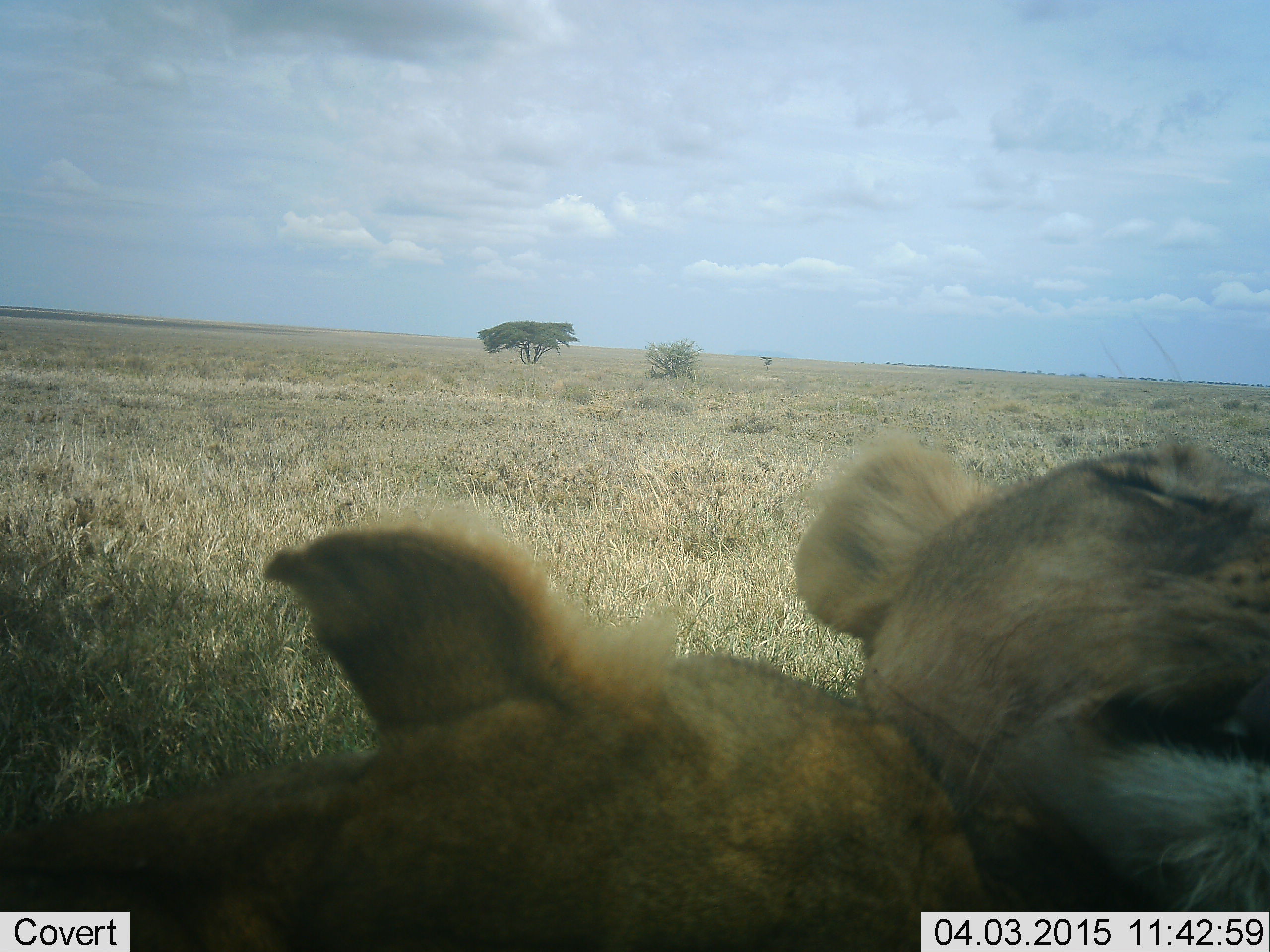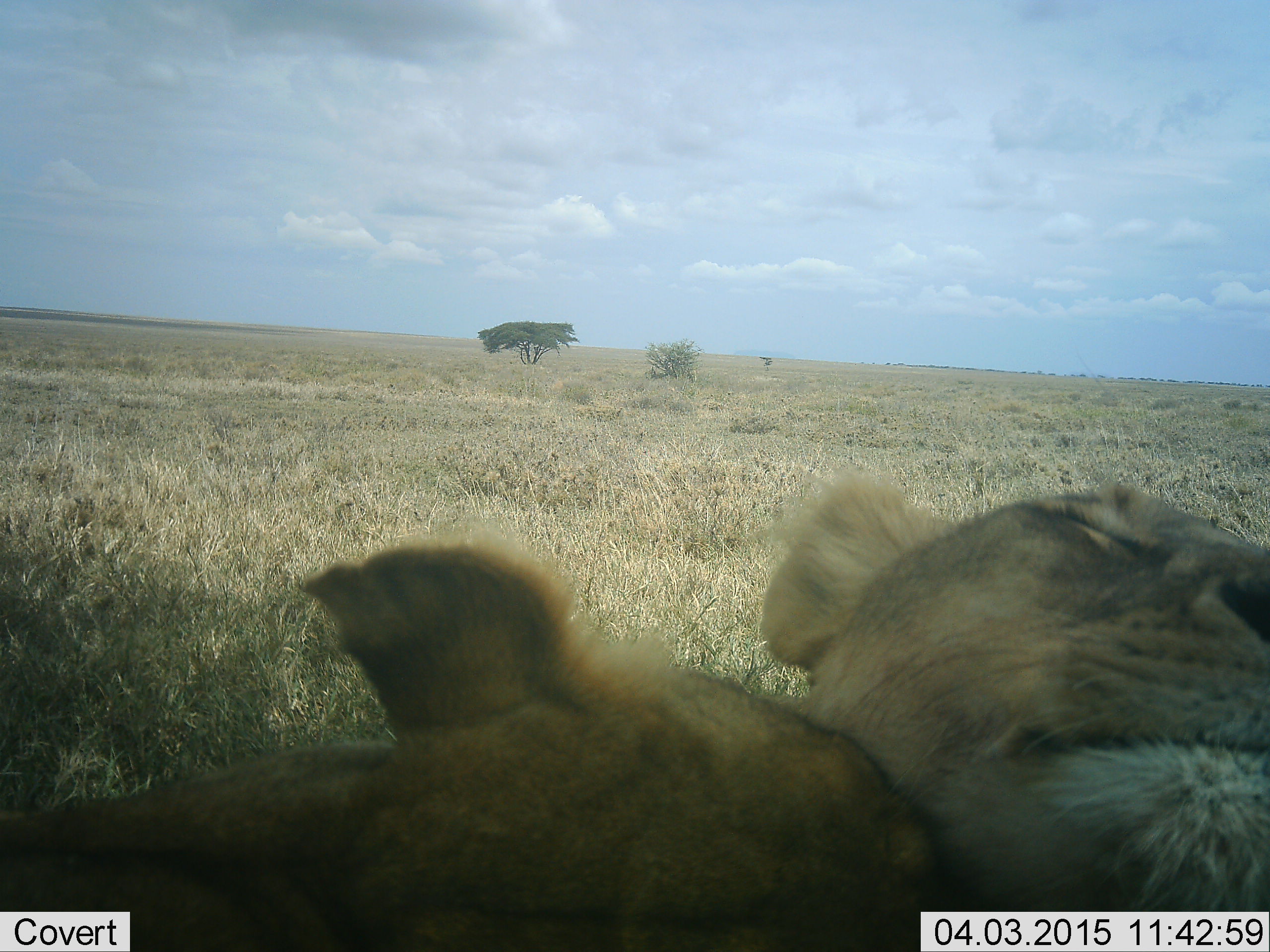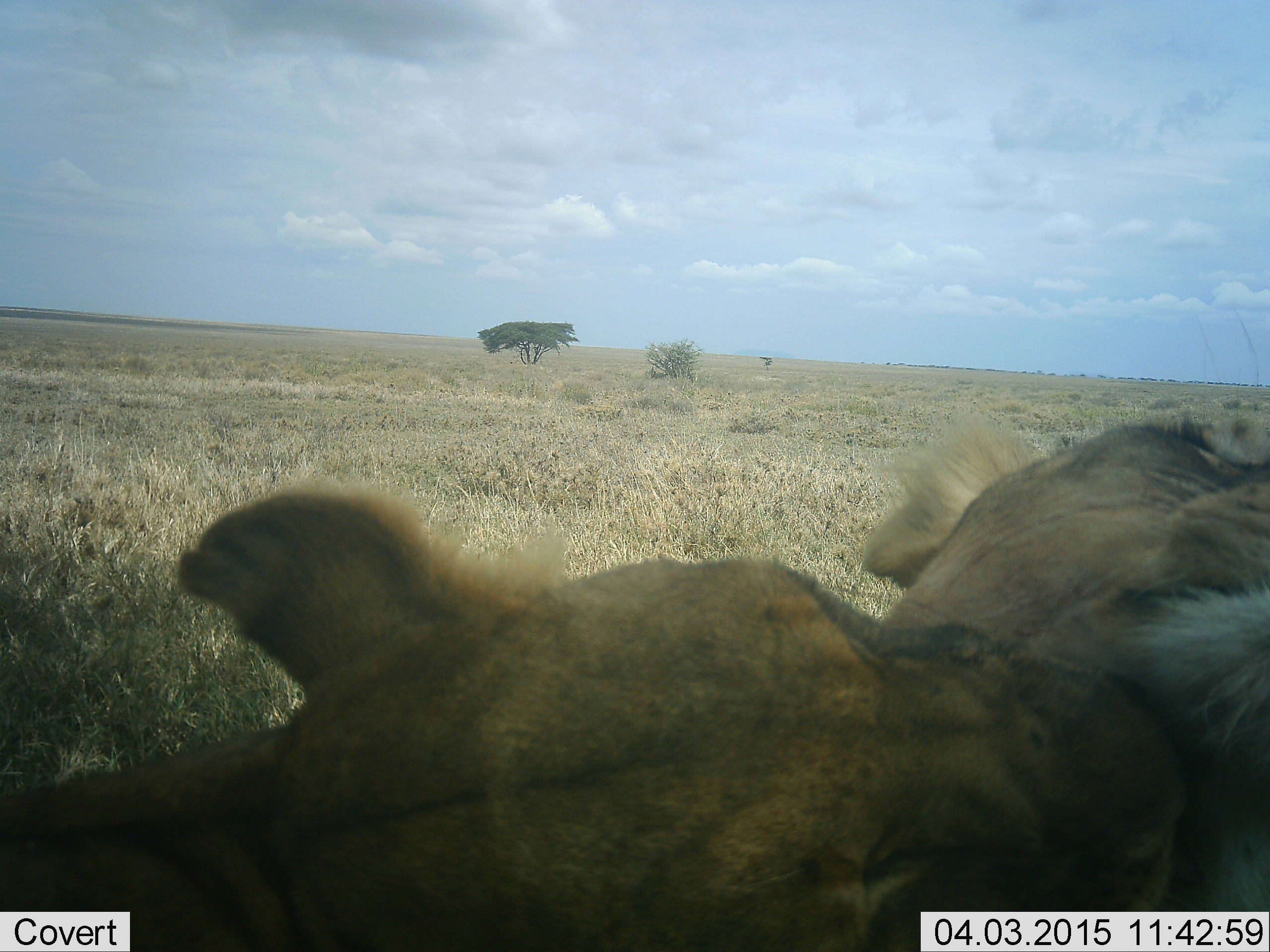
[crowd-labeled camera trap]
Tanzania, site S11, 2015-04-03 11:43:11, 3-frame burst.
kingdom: Animalia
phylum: Chordata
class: Mammalia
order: Carnivora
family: Felidae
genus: Panthera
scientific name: Panthera leo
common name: lion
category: lionfemale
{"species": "lionfemale (lion) (Panthera leo)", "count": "2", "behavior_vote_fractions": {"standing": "0%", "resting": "80%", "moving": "0%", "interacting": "50%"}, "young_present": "10%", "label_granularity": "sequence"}